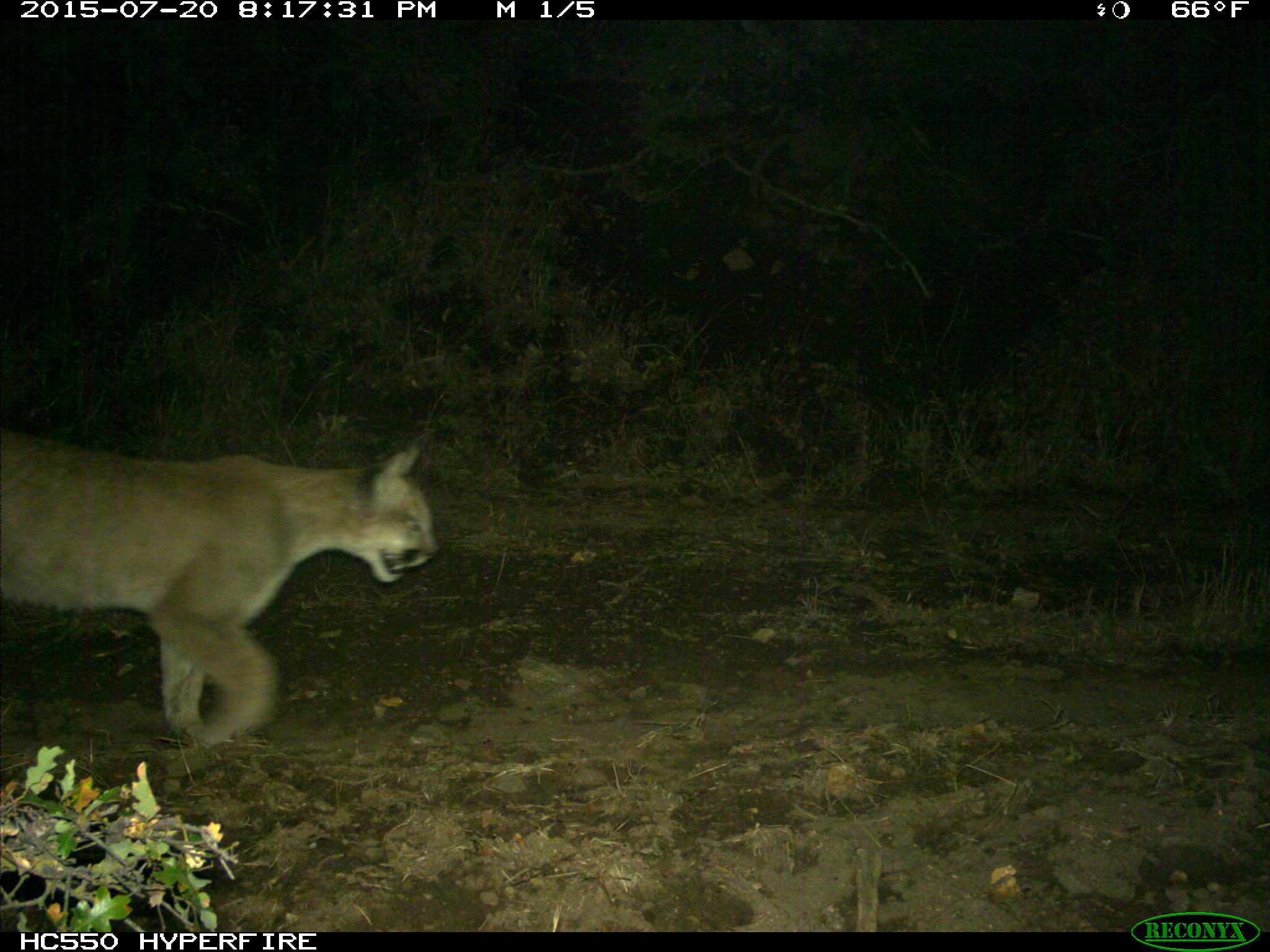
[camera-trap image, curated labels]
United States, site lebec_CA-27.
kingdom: Animalia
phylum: Chordata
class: Mammalia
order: Carnivora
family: Felidae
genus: Puma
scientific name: Puma concolor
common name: mountain lion